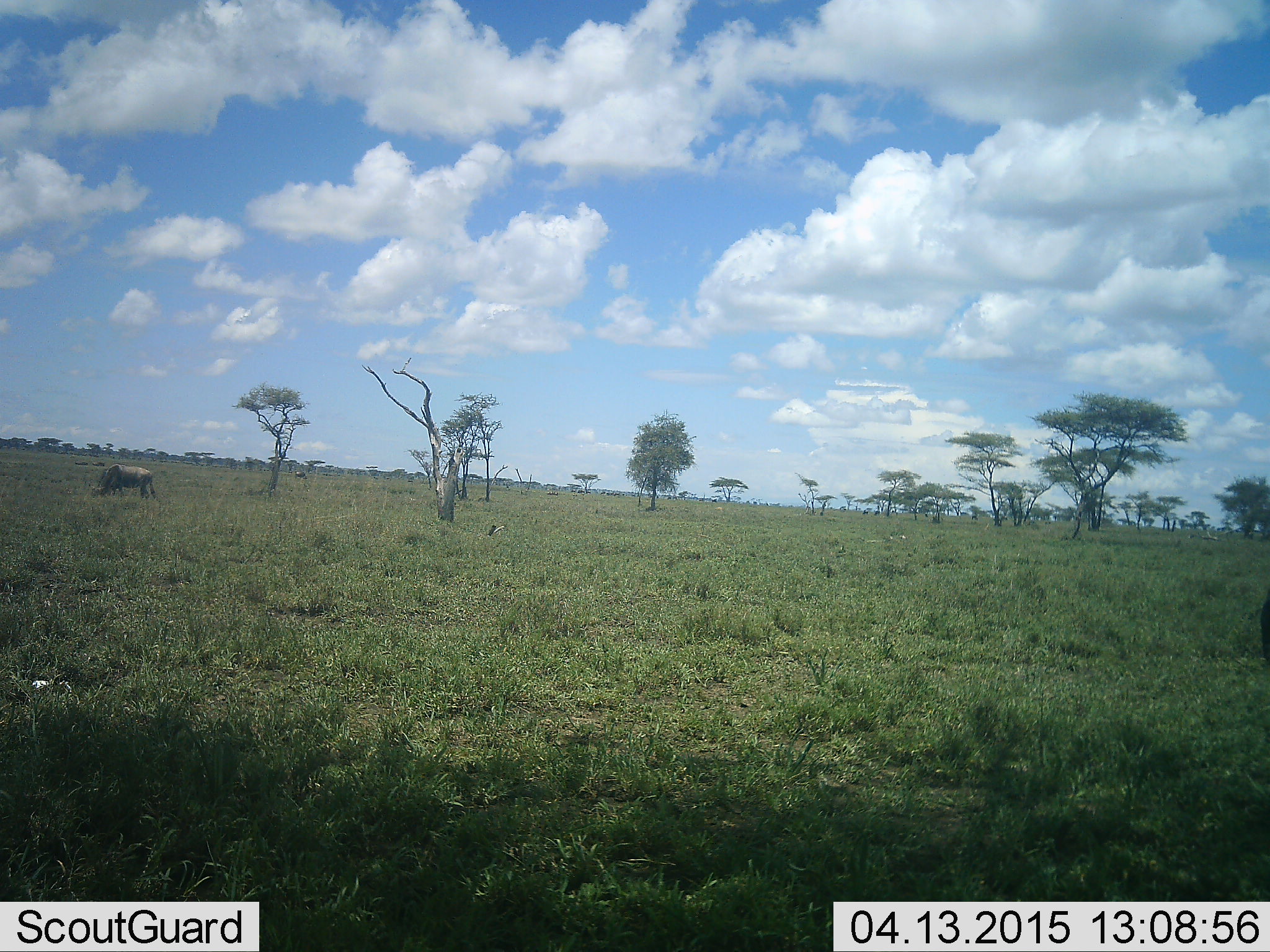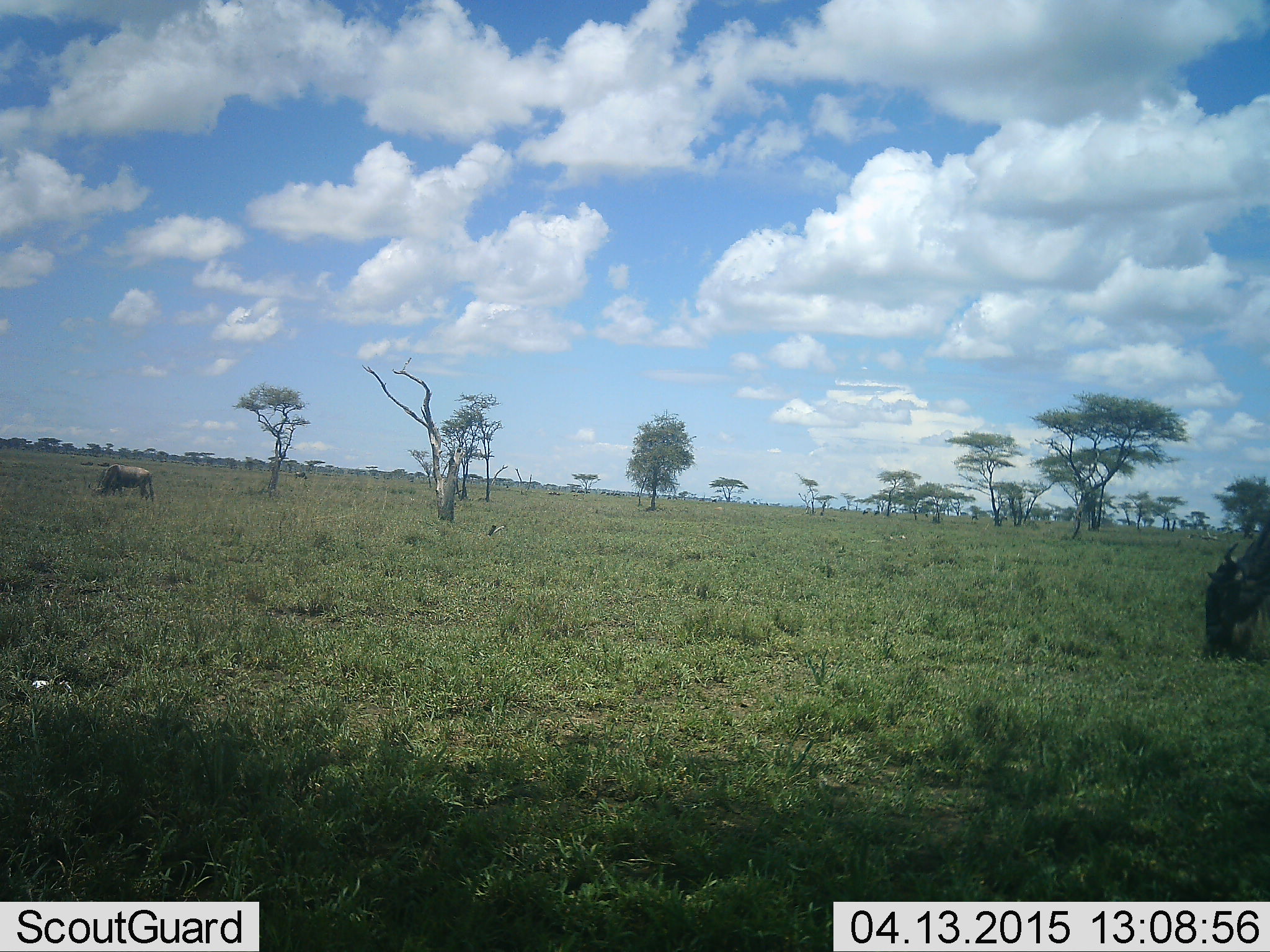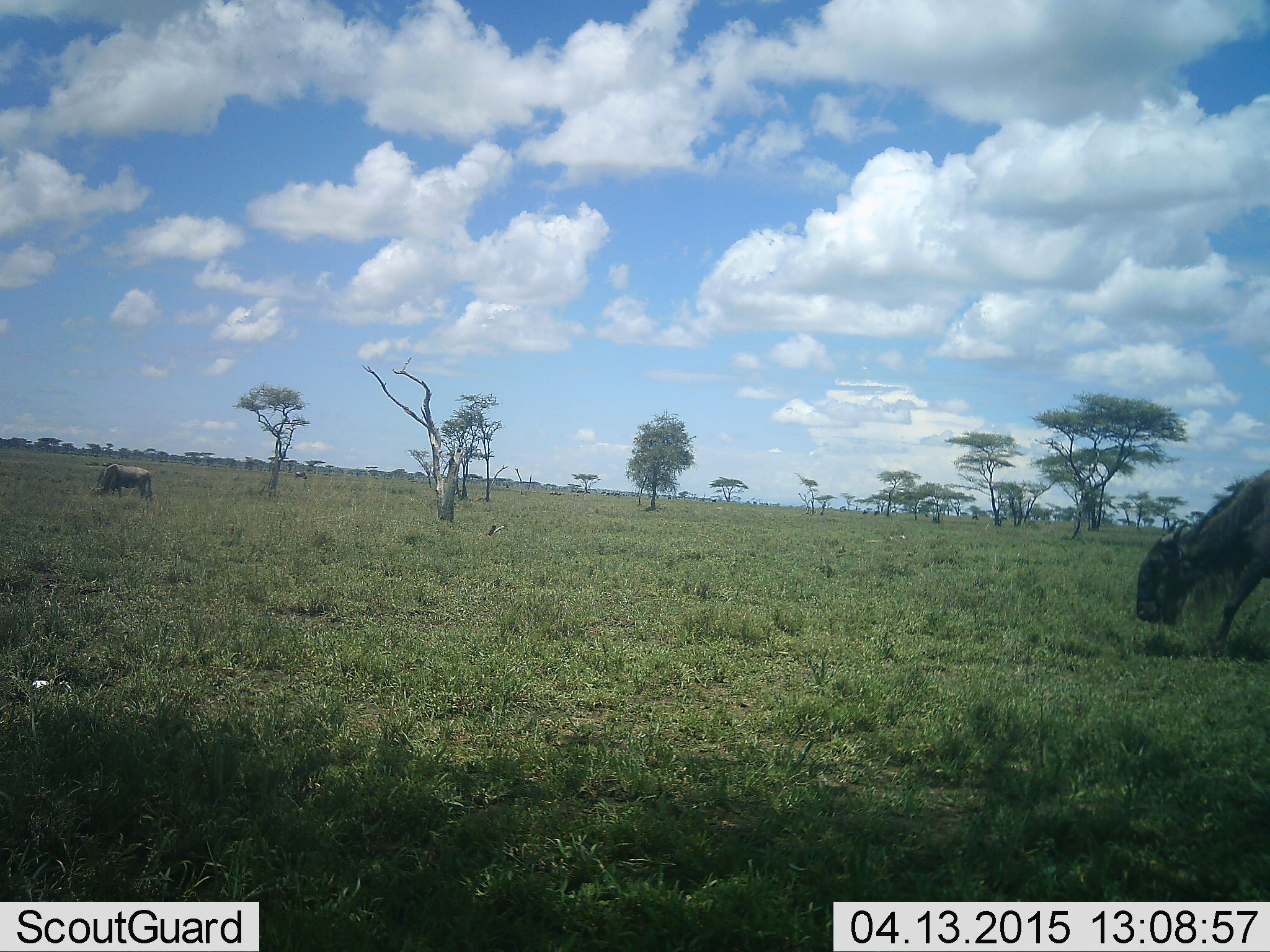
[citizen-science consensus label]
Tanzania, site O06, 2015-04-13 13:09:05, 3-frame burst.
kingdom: Animalia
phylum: Chordata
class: Mammalia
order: Artiodactyla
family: Bovidae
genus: Connochaetes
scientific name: Connochaetes taurinus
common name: blue wildebeest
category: wildebeest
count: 2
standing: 30%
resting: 0%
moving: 60%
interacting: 0%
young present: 0%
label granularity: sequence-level